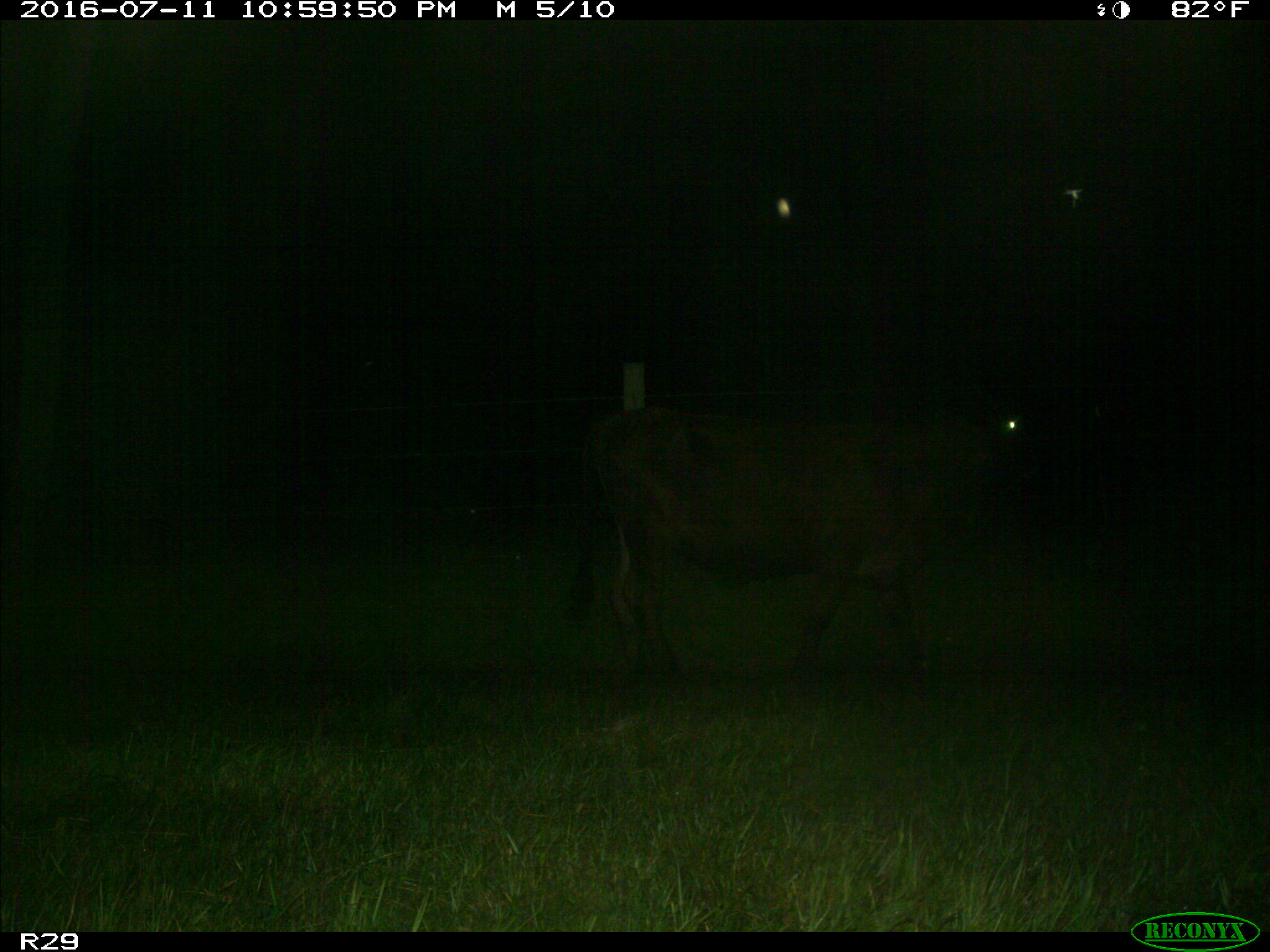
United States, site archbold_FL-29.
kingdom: Animalia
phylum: Chordata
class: Mammalia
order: Artiodactyla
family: Bovidae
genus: Bos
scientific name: Bos taurus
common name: domestic cow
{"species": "Bos taurus (domestic cow)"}